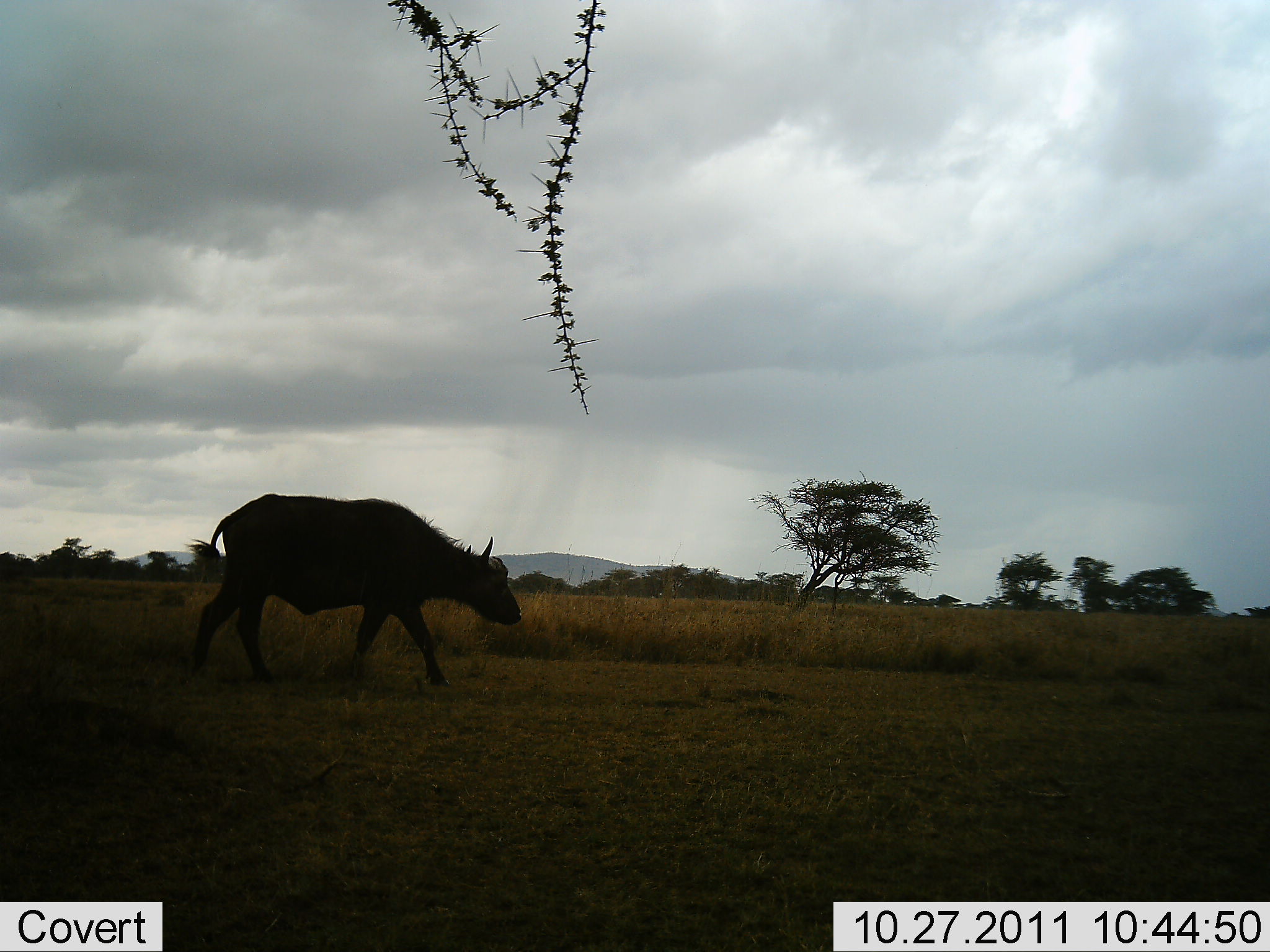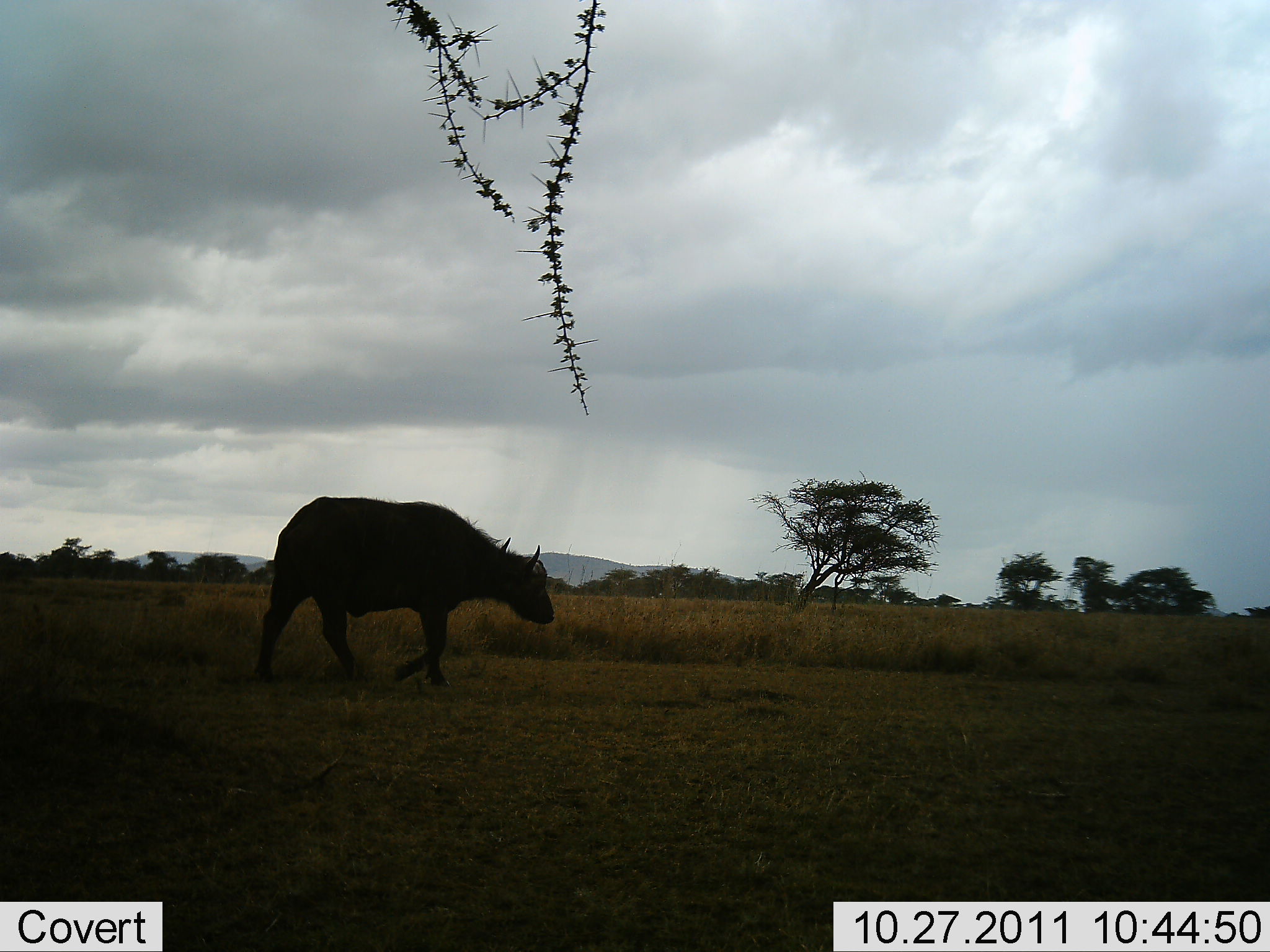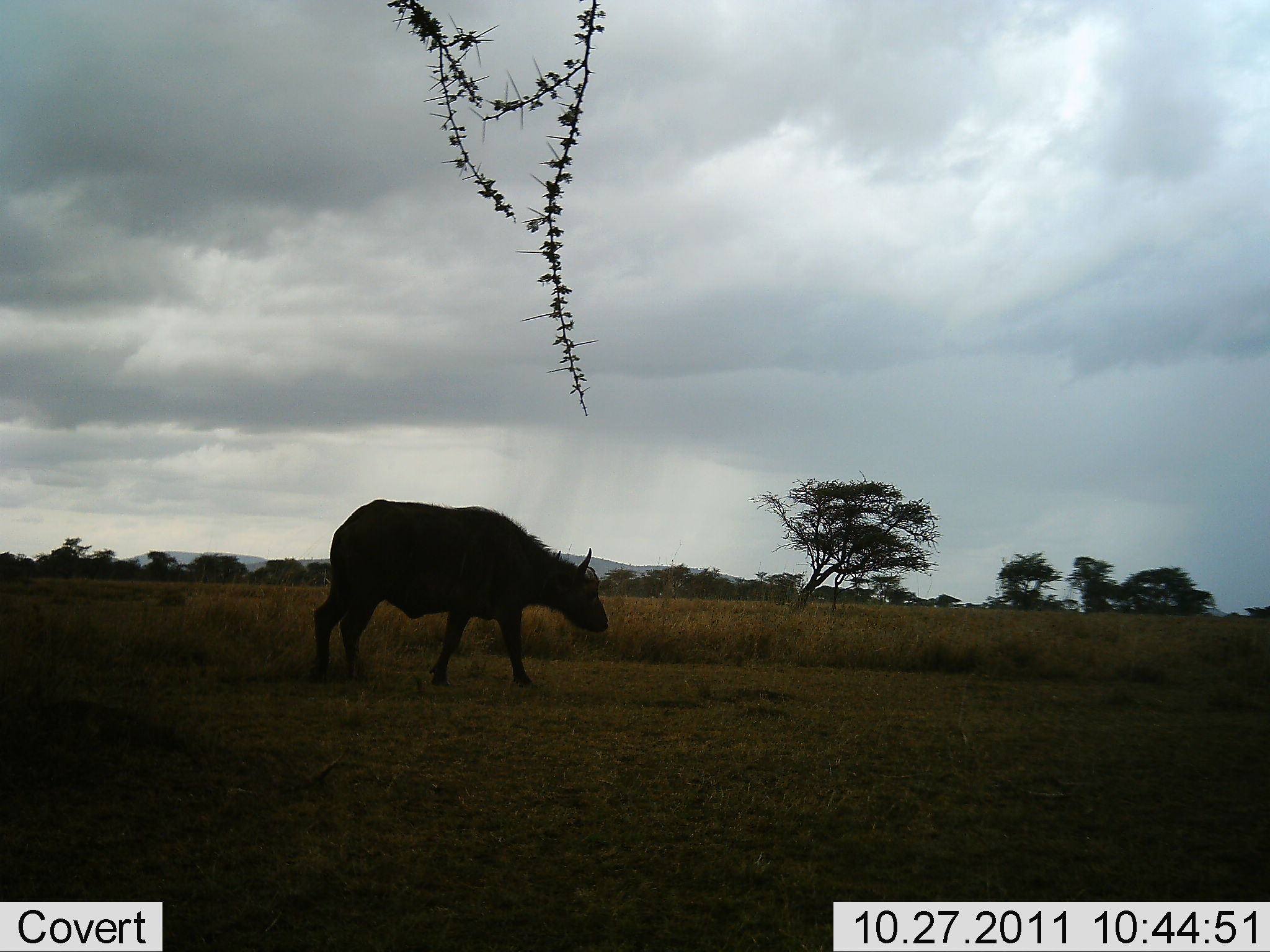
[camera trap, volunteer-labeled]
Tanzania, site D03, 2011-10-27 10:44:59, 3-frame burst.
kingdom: Animalia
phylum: Chordata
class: Mammalia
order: Artiodactyla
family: Bovidae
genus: Syncerus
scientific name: Syncerus caffer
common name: cape buffalo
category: buffalo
Buffalo (cape buffalo) (Syncerus caffer), count 1. Behavior (volunteer vote fractions): standing 10%, resting 0%, moving 90%, interacting 0%. Young present (vote fraction): 0%. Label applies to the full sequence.